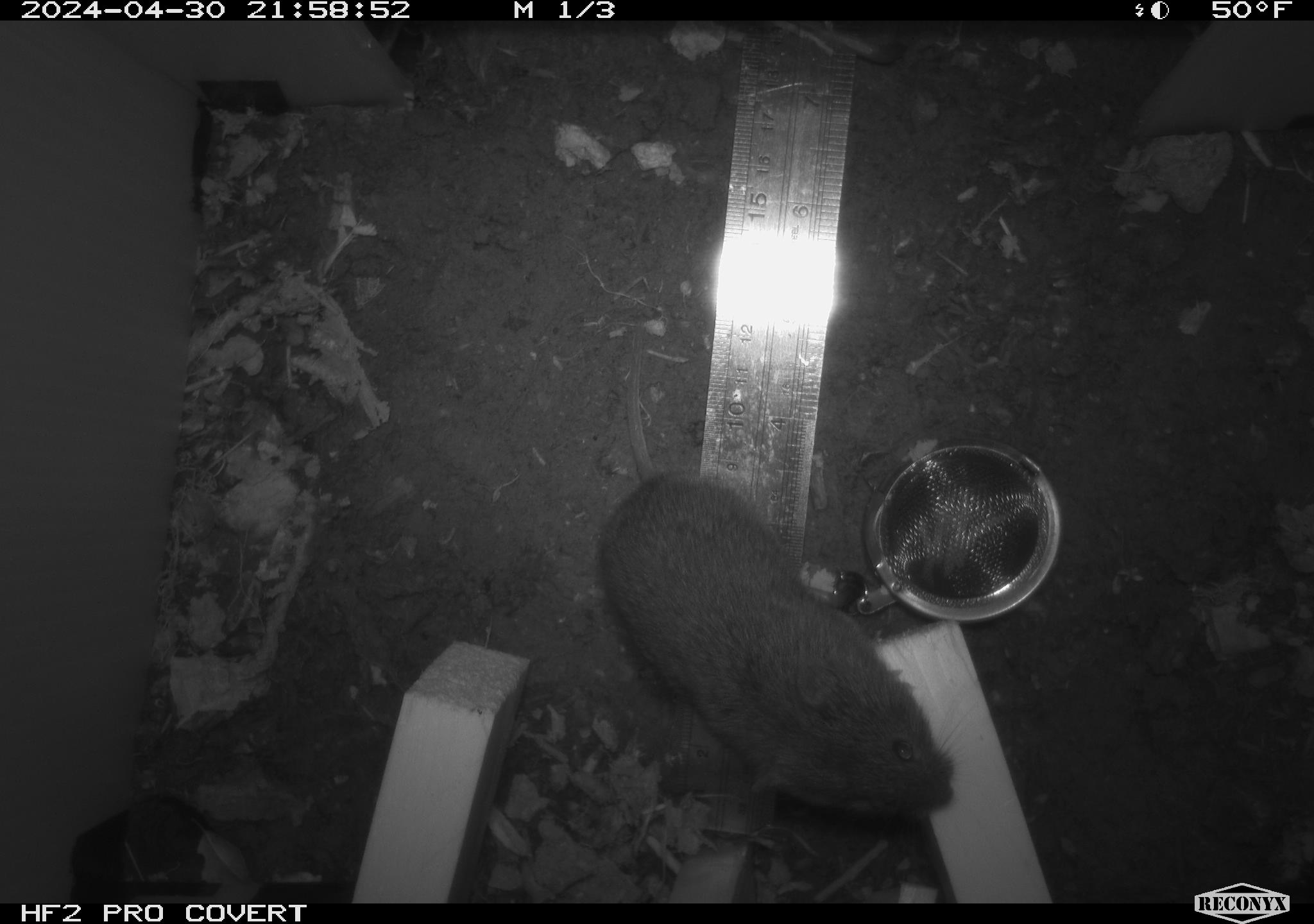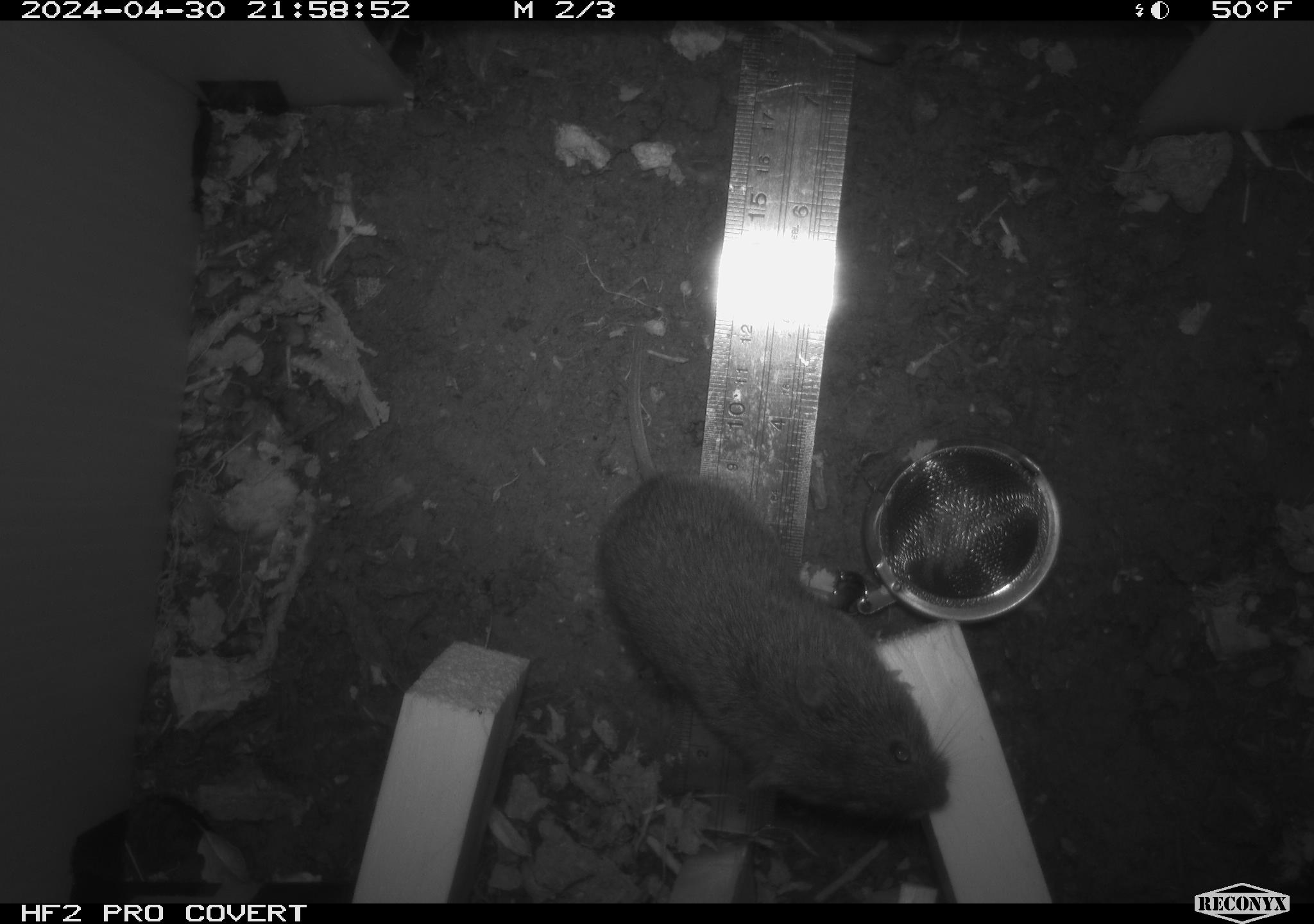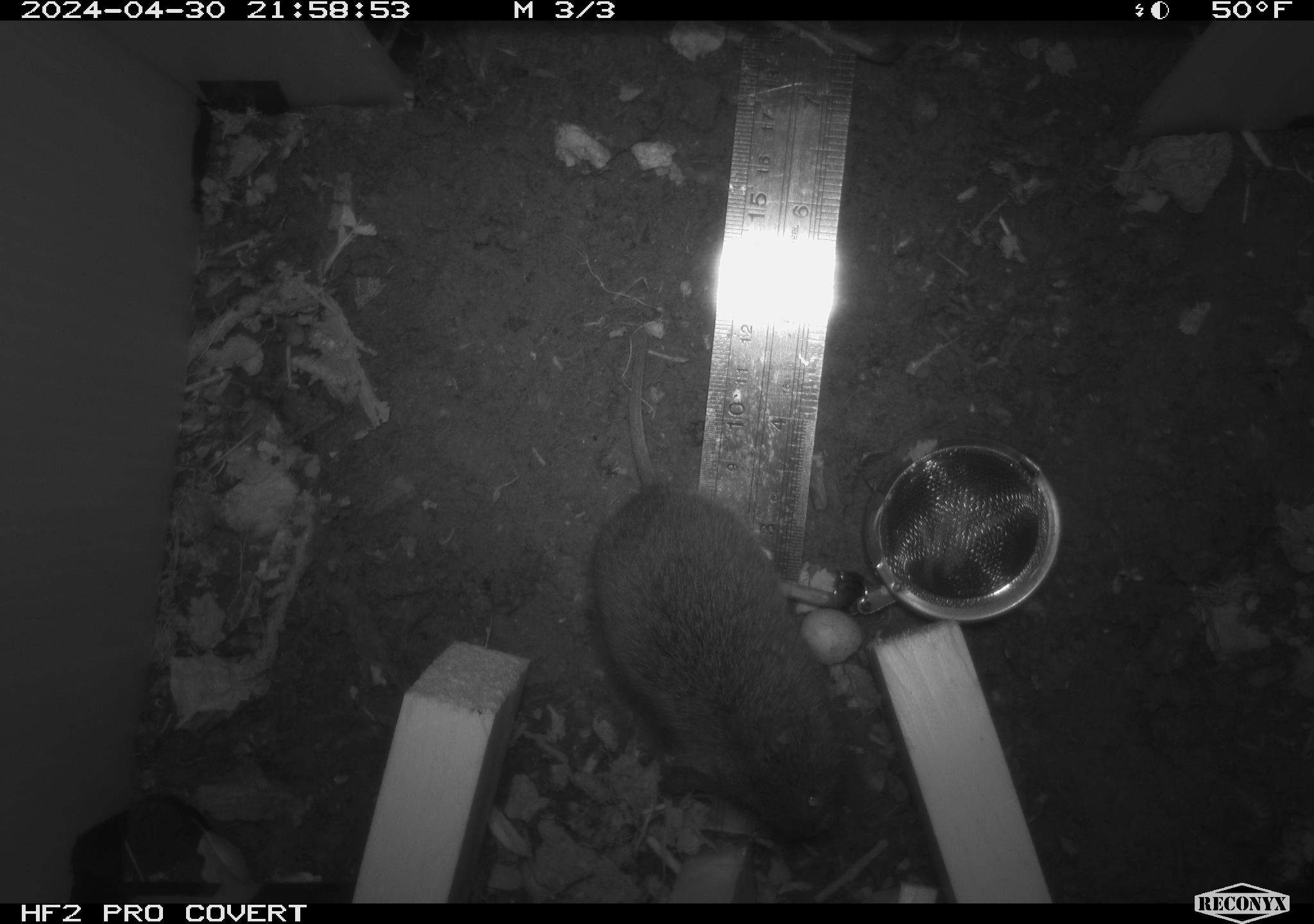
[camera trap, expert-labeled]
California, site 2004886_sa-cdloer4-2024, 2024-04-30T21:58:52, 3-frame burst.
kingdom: Animalia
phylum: Chordata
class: Mammalia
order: Rodentia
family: Cricetidae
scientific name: Arvicolinae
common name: voles, lemmings, and muskrats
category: arvicolinae subfamily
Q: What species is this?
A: Arvicolinae subfamily (voles, lemmings, and muskrats) (Arvicolinae).